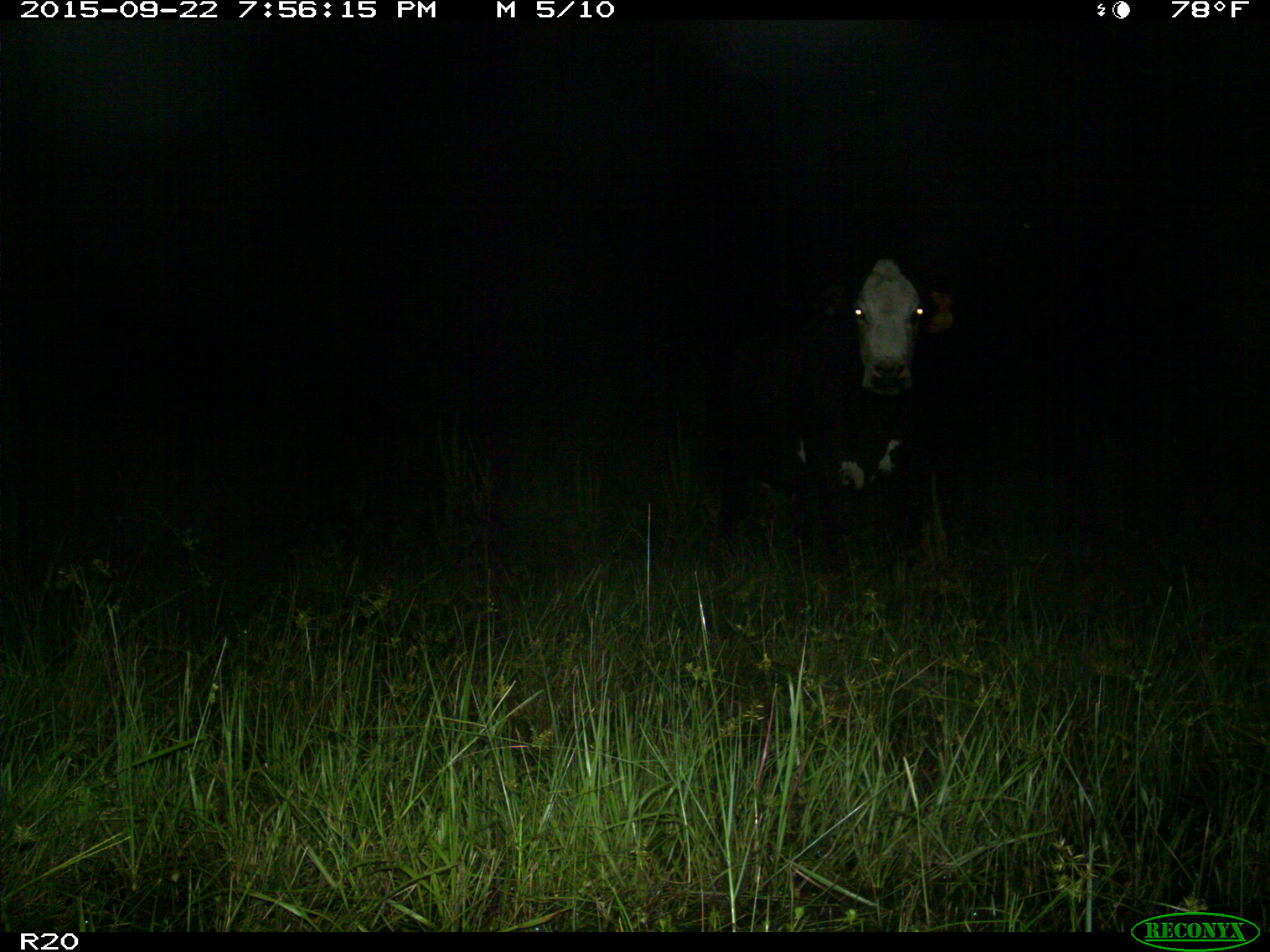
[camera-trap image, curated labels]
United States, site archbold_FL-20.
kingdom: Animalia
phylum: Chordata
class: Mammalia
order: Artiodactyla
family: Bovidae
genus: Bos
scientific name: Bos taurus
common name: domestic cow